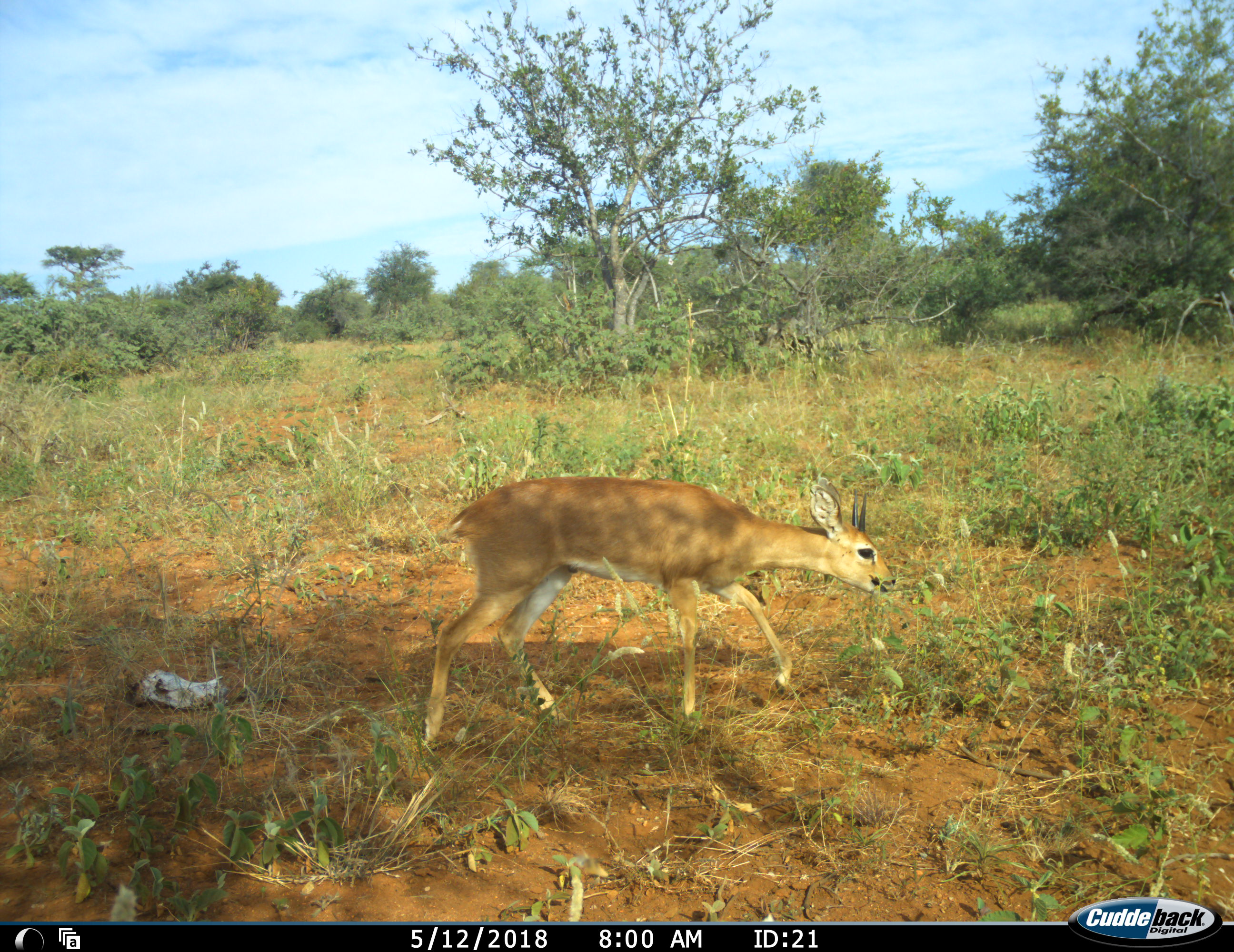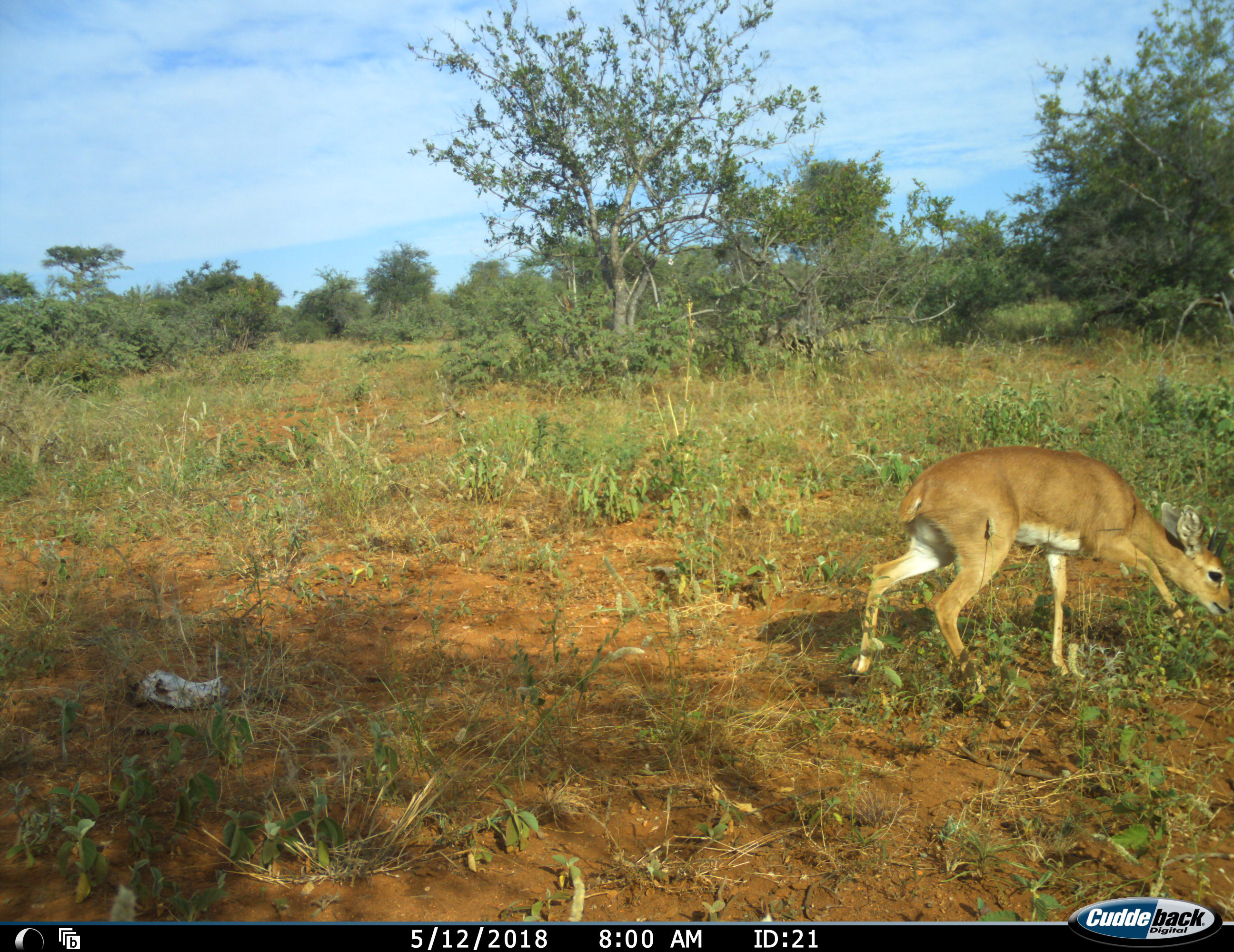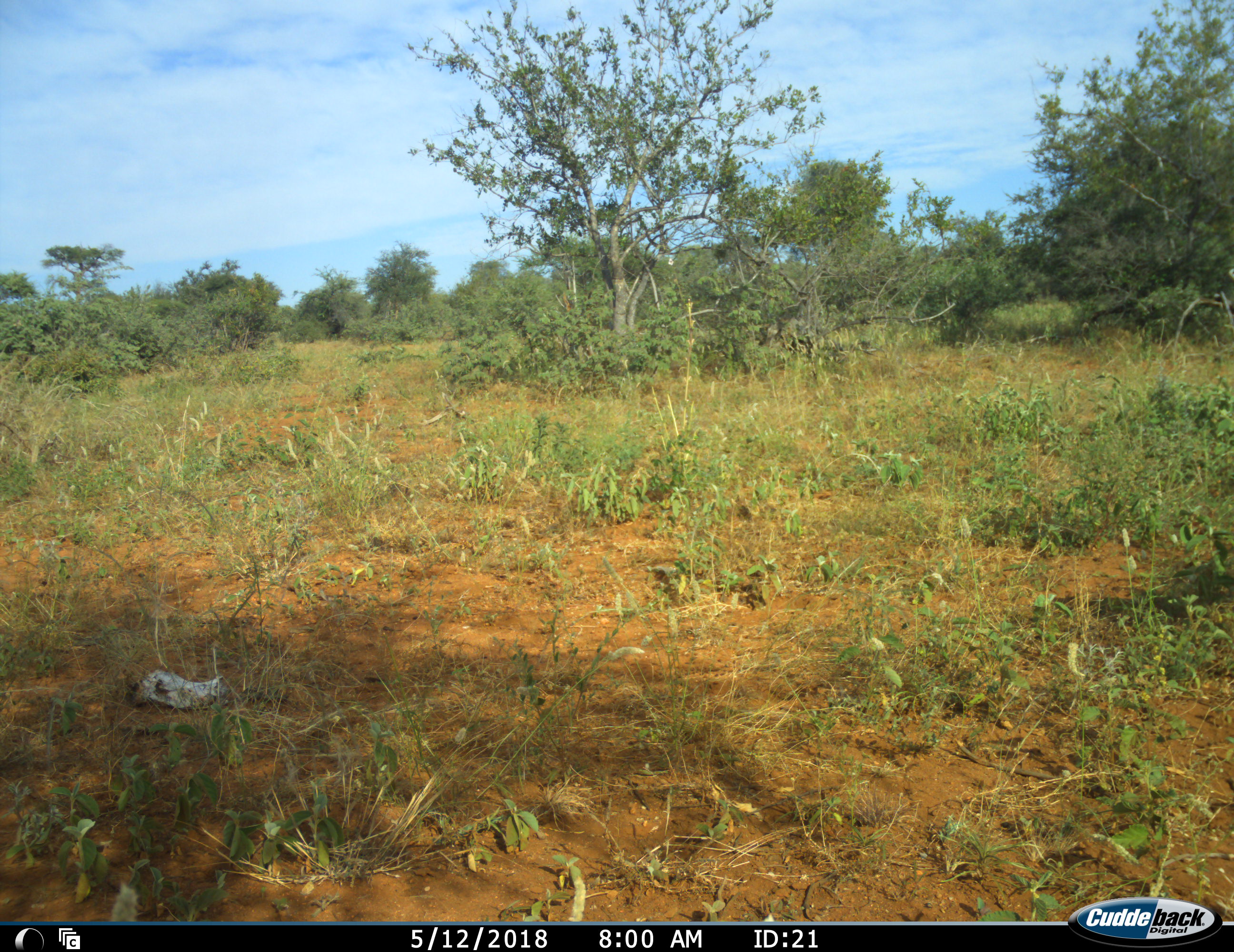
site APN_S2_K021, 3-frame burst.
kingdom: Animalia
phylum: Chordata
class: Mammalia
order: Artiodactyla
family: Bovidae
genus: Raphicerus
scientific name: Raphicerus campestris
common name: steenbok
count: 1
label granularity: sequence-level